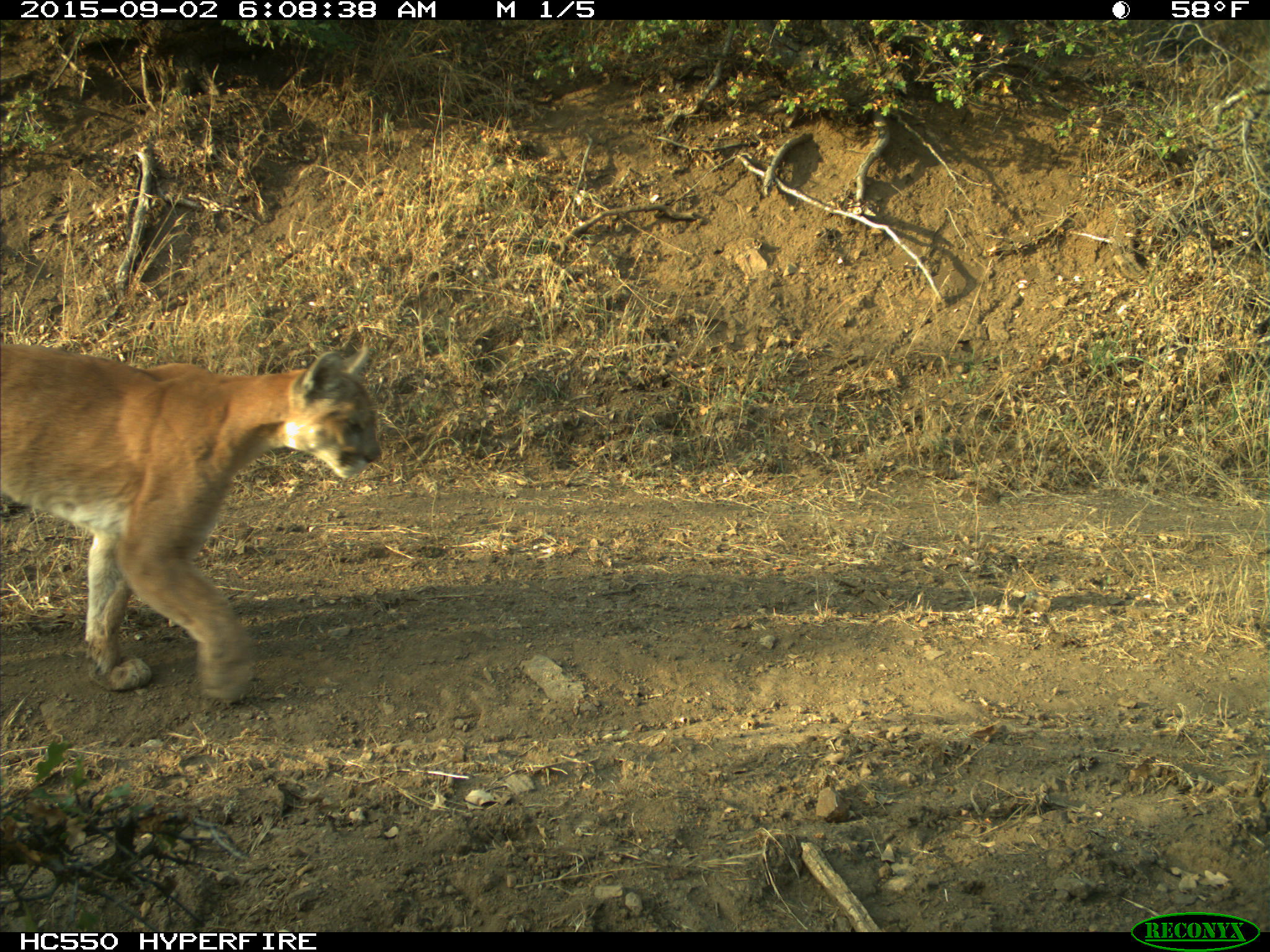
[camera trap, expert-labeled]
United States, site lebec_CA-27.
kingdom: Animalia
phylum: Chordata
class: Mammalia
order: Carnivora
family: Felidae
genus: Puma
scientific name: Puma concolor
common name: mountain lion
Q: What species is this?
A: Puma concolor (mountain lion).